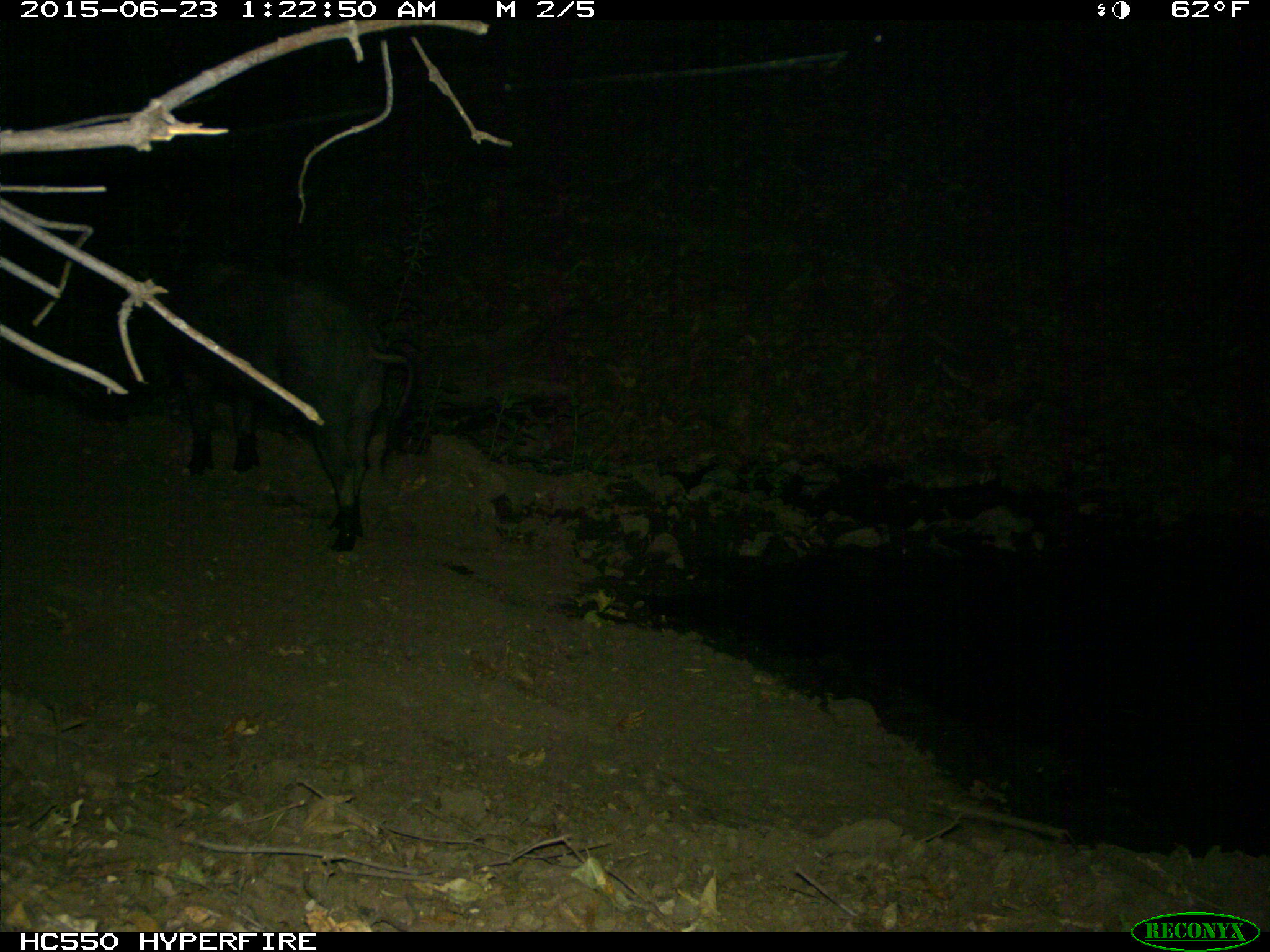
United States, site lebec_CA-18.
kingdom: Animalia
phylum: Chordata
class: Mammalia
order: Artiodactyla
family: Suidae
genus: Sus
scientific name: Sus scrofa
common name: wild boar